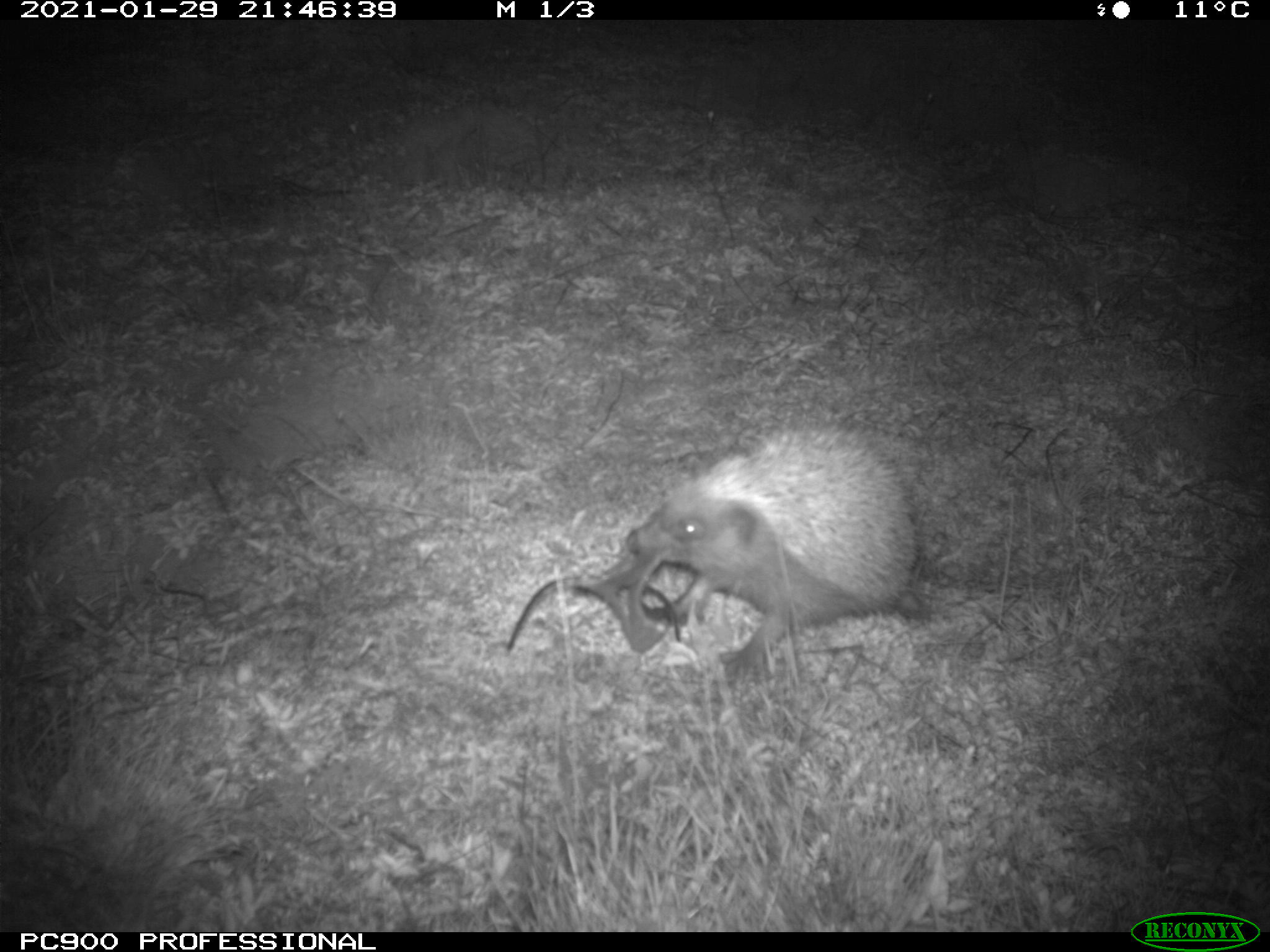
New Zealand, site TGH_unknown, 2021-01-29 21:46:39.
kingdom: Animalia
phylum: Chordata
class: Mammalia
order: Eulipotyphla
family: Erinaceidae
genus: Erinaceus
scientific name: Erinaceus europaeus europaeus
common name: european hedgehog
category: hedgehog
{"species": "hedgehog (european hedgehog) (Erinaceus europaeus europaeus)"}